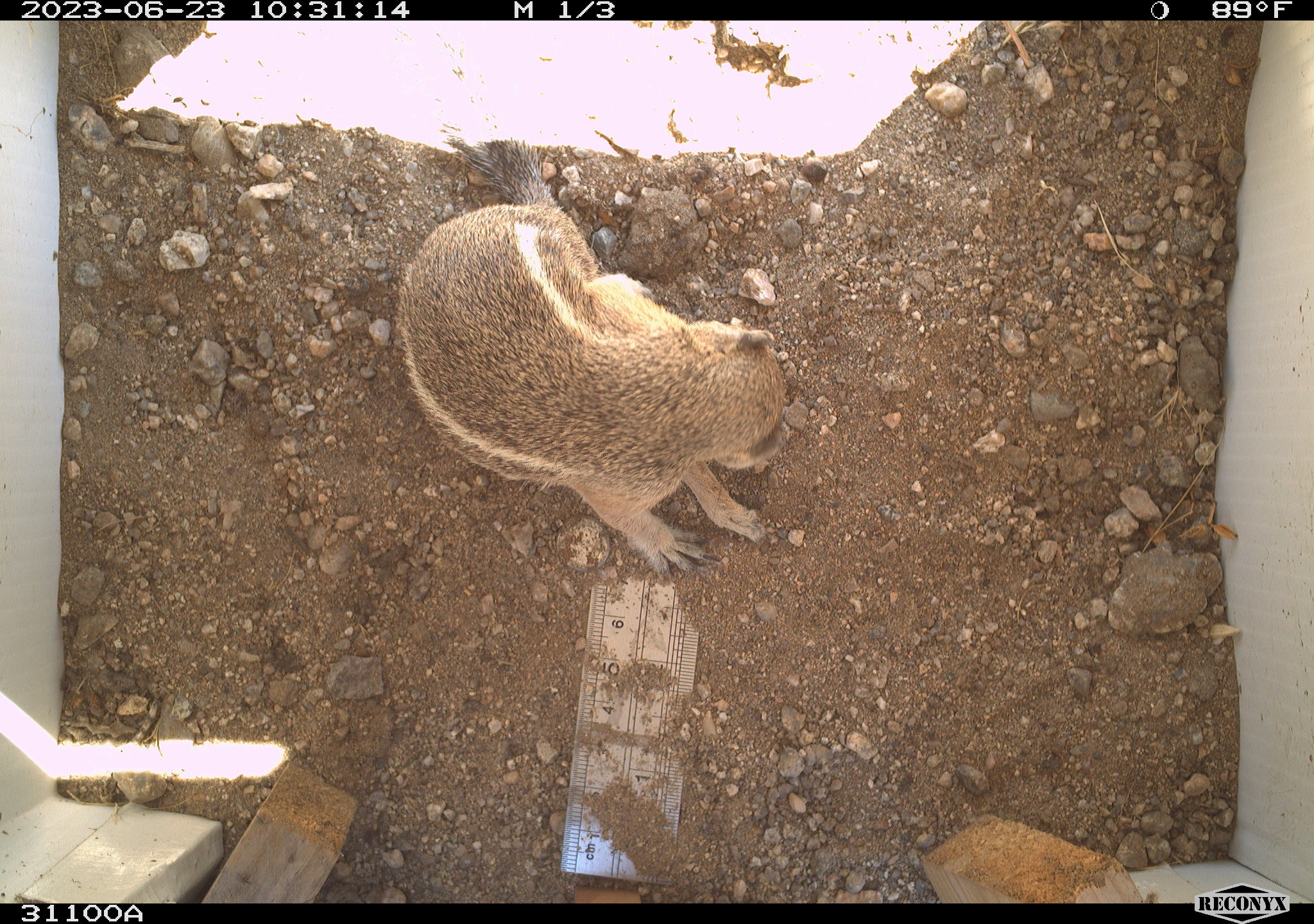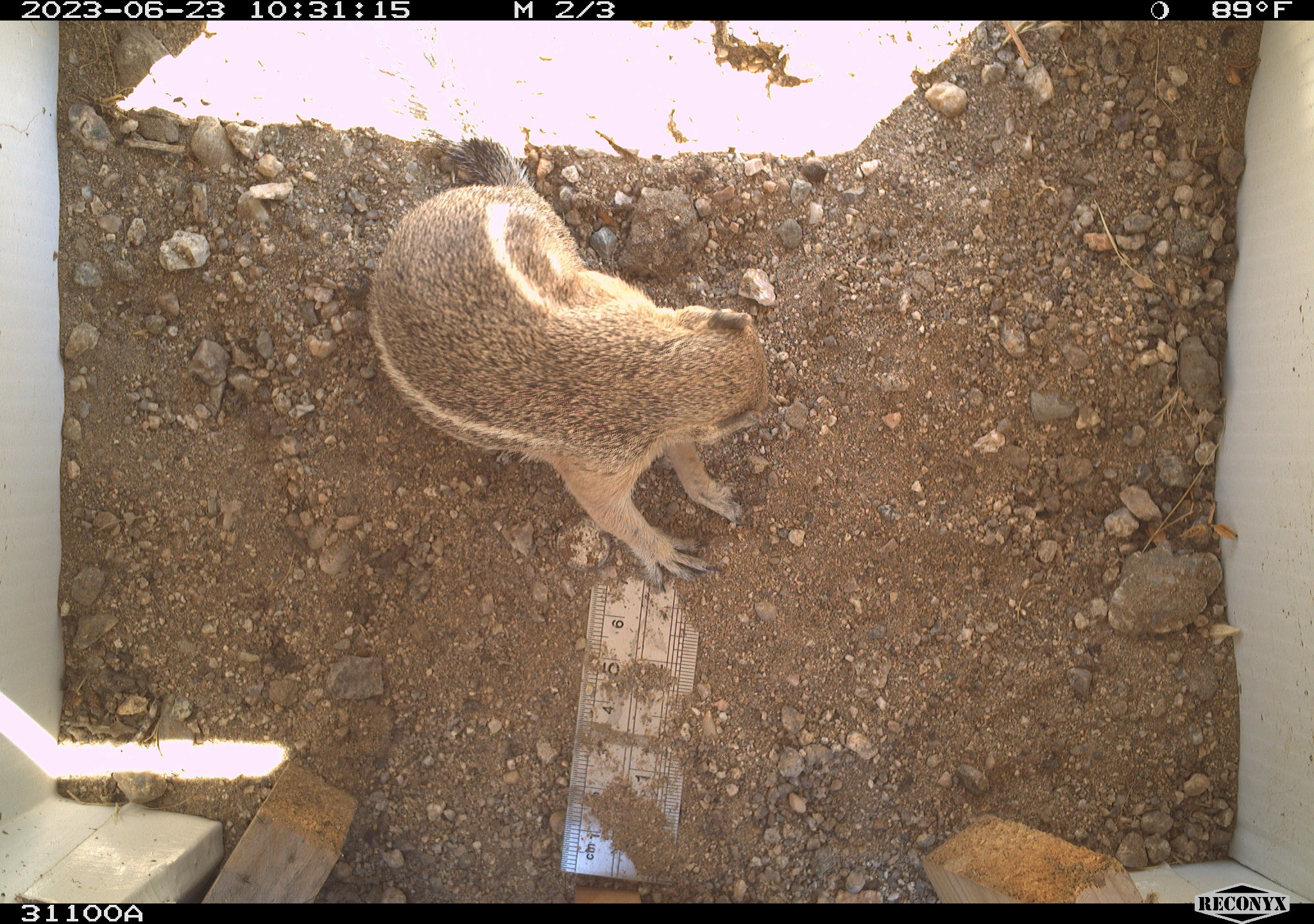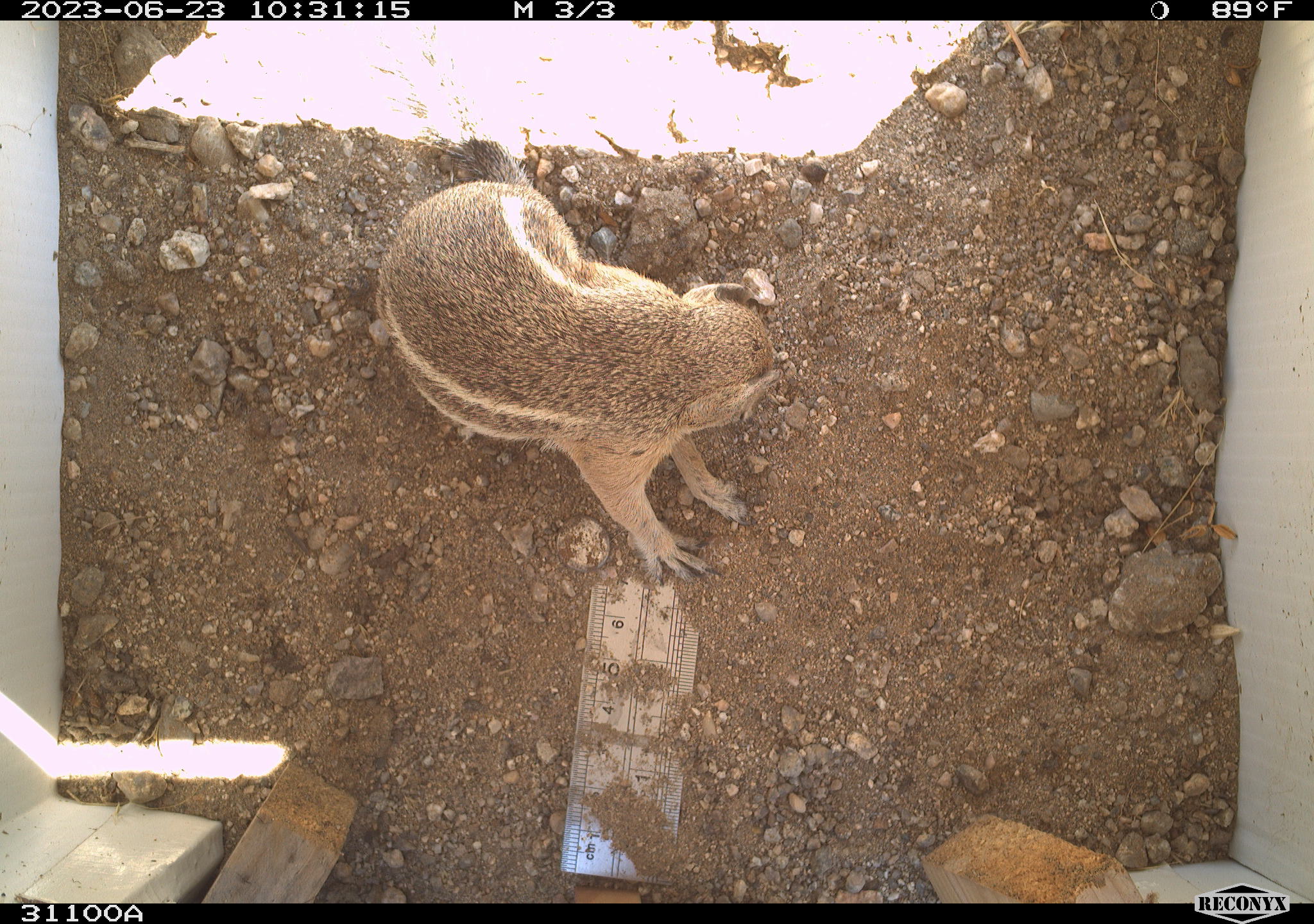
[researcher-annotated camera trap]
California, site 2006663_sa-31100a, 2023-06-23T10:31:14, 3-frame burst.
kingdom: Animalia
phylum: Chordata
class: Mammalia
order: Rodentia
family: Sciuridae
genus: Ammospermophilus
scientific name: Ammospermophilus leucurus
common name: white-tailed antelope squirrel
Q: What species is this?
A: White-tailed antelope squirrel (Ammospermophilus leucurus).